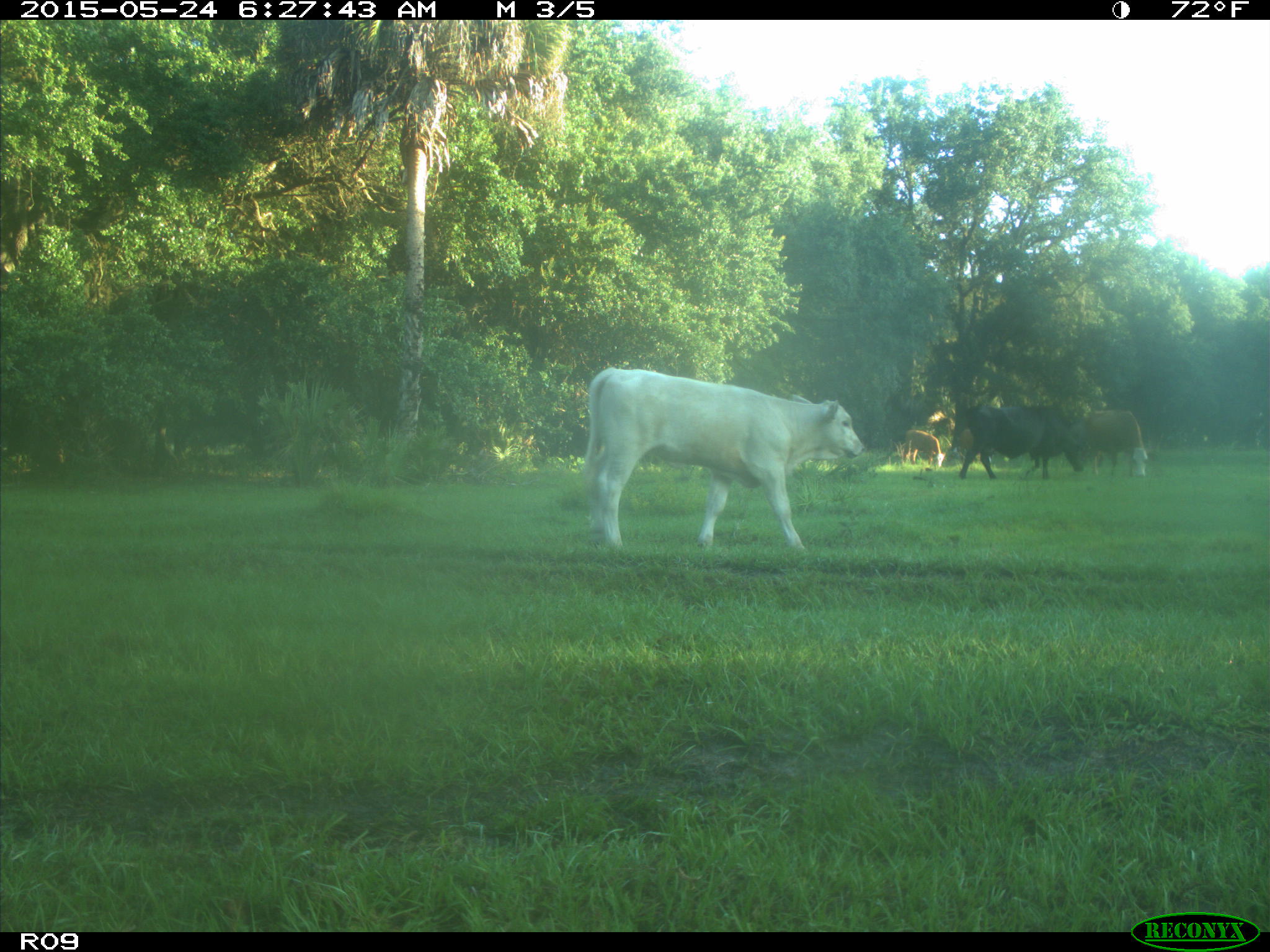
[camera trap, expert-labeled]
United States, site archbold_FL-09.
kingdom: Animalia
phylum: Chordata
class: Mammalia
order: Artiodactyla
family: Bovidae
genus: Bos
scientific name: Bos taurus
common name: domestic cow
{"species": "Bos taurus (domestic cow)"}